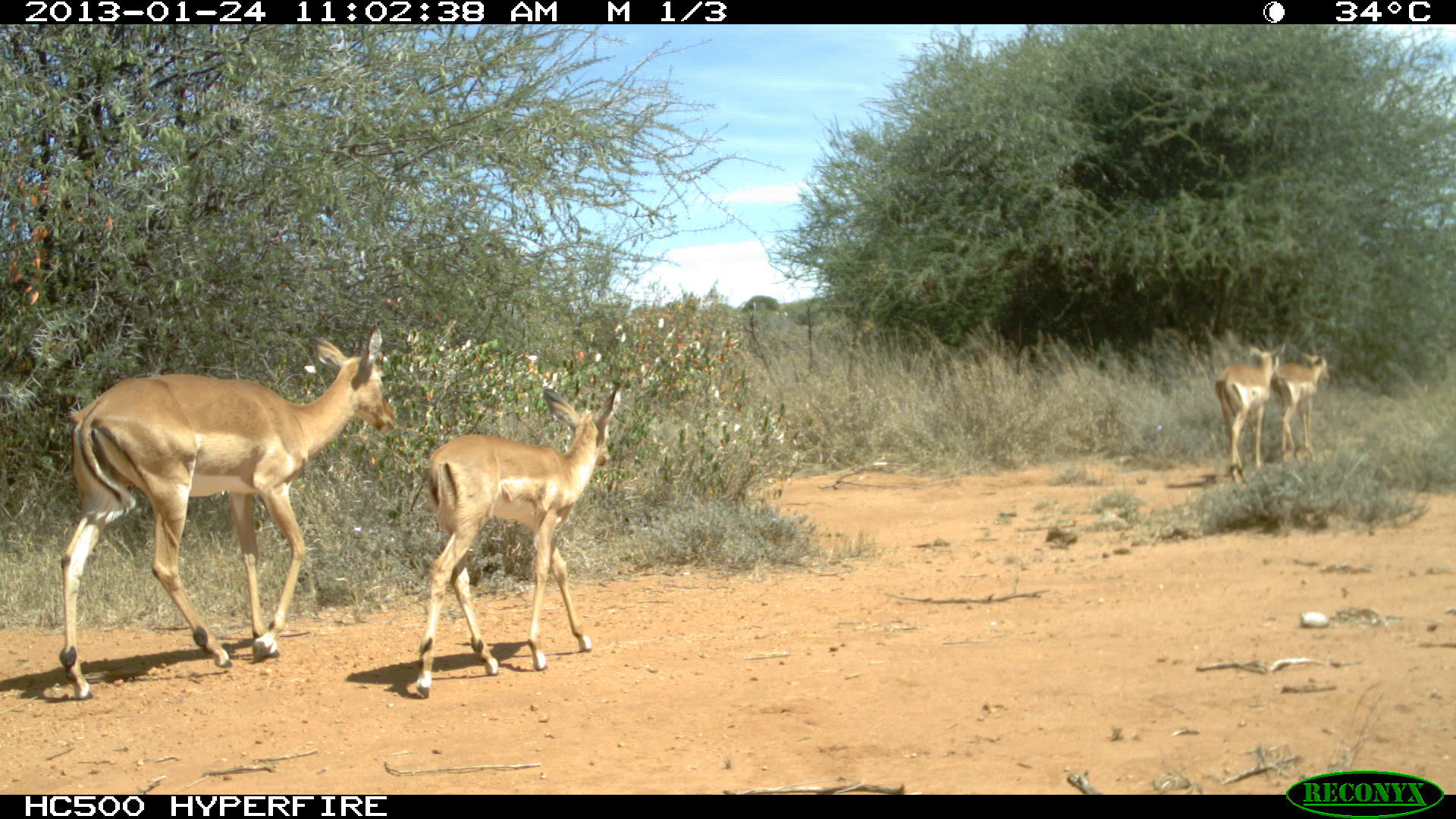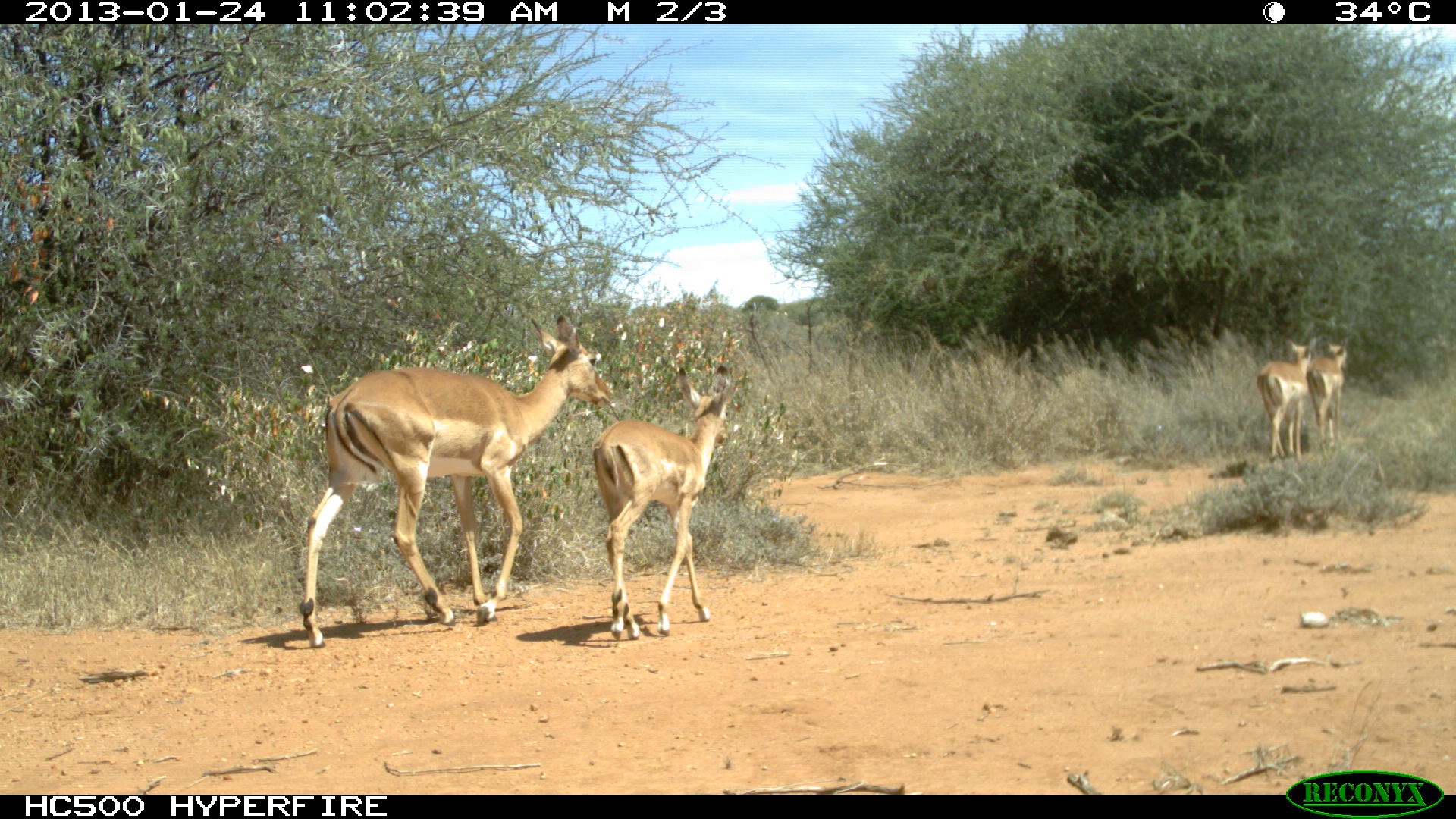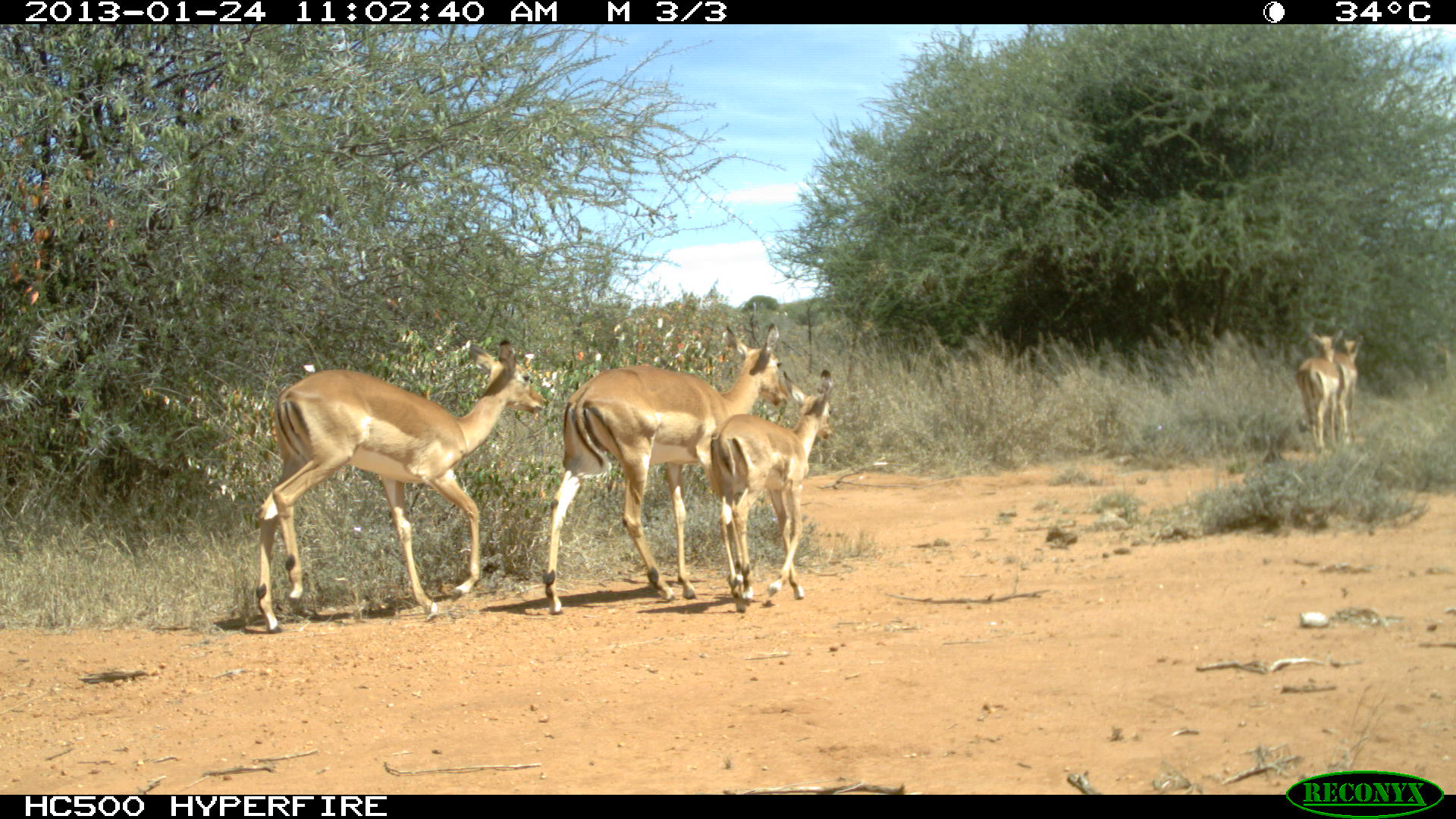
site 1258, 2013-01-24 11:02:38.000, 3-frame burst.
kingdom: Animalia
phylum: Chordata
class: Mammalia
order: Artiodactyla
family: Bovidae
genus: Aepyceros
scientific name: Aepyceros melampus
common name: impala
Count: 3.